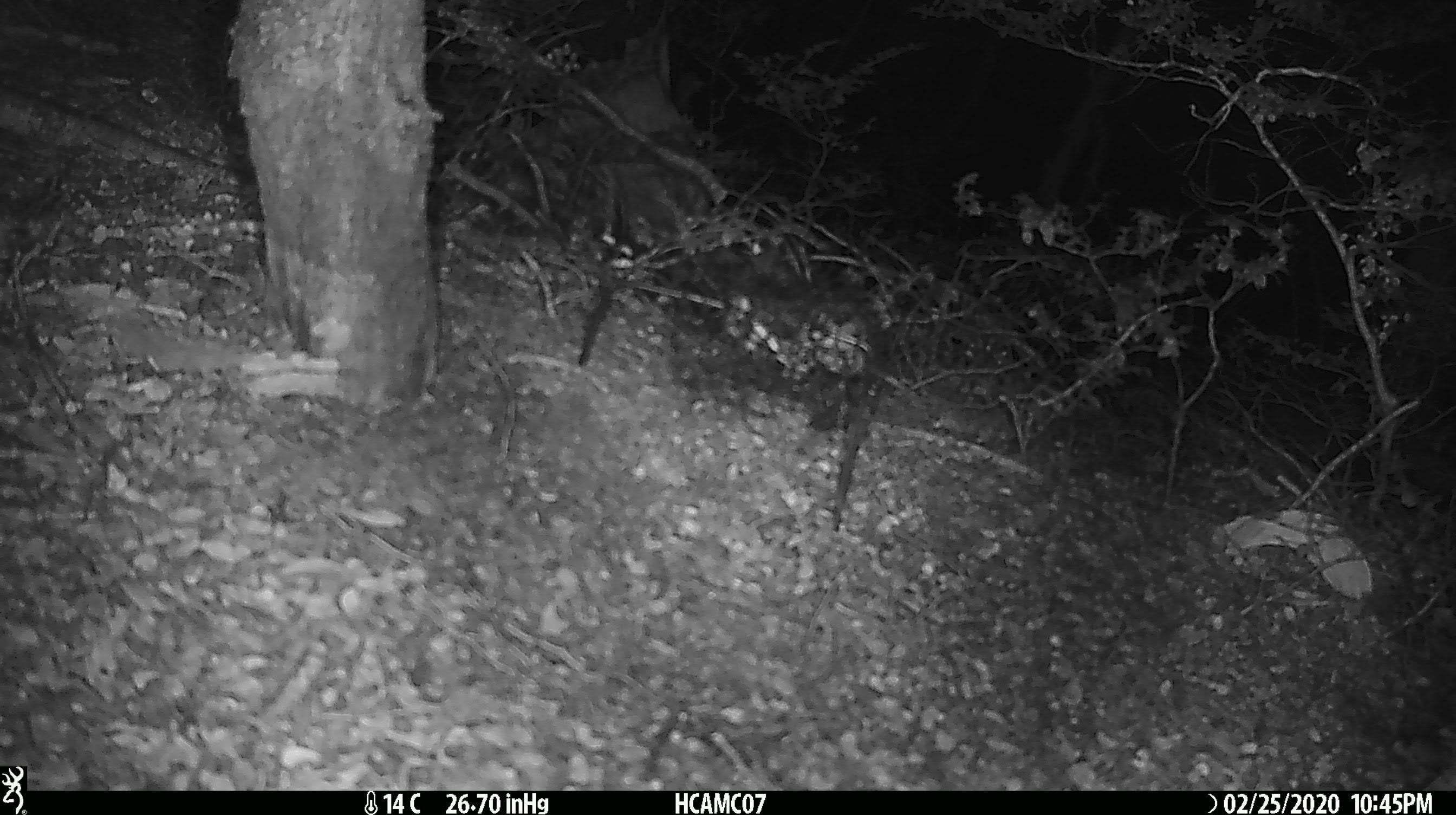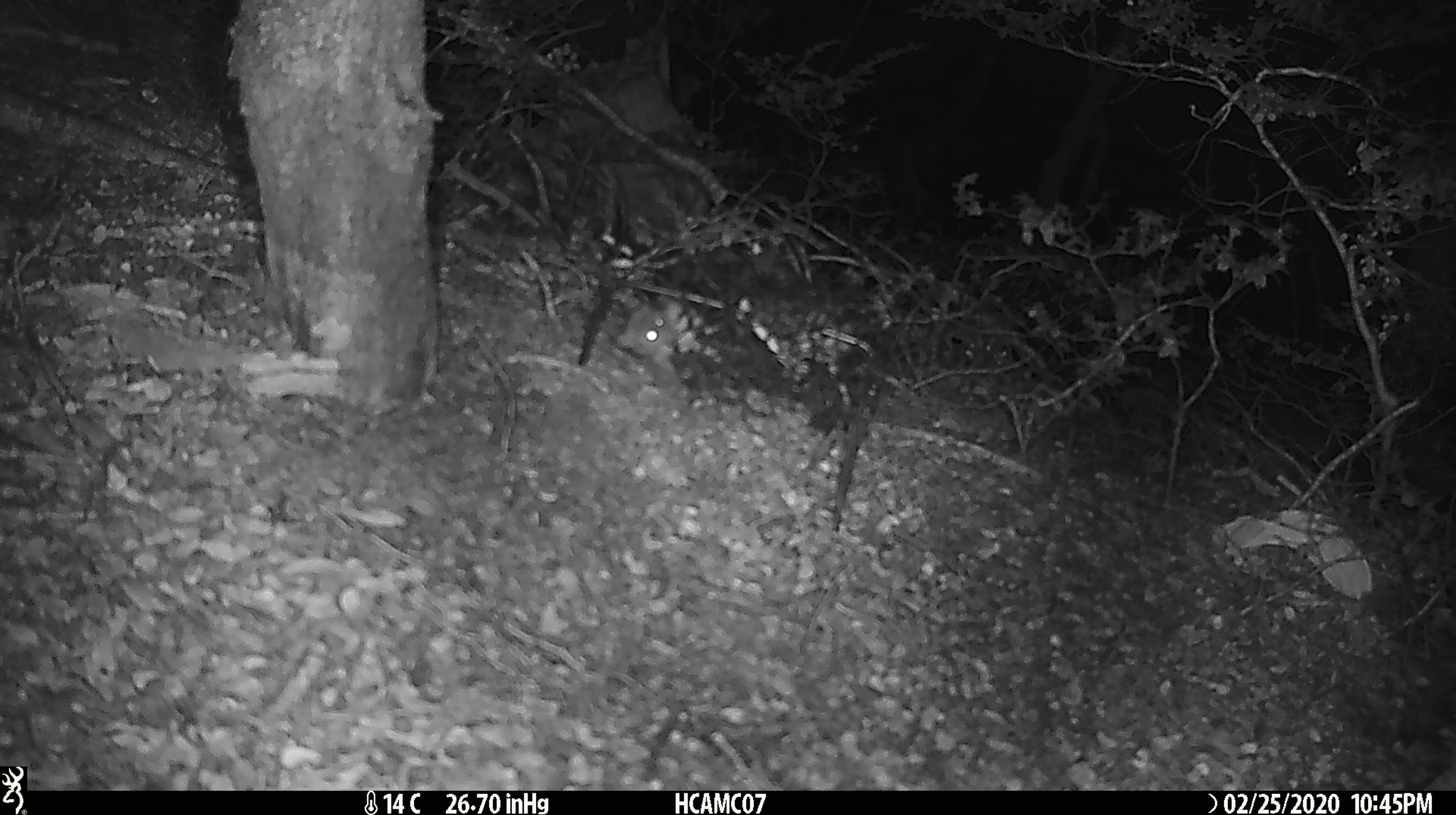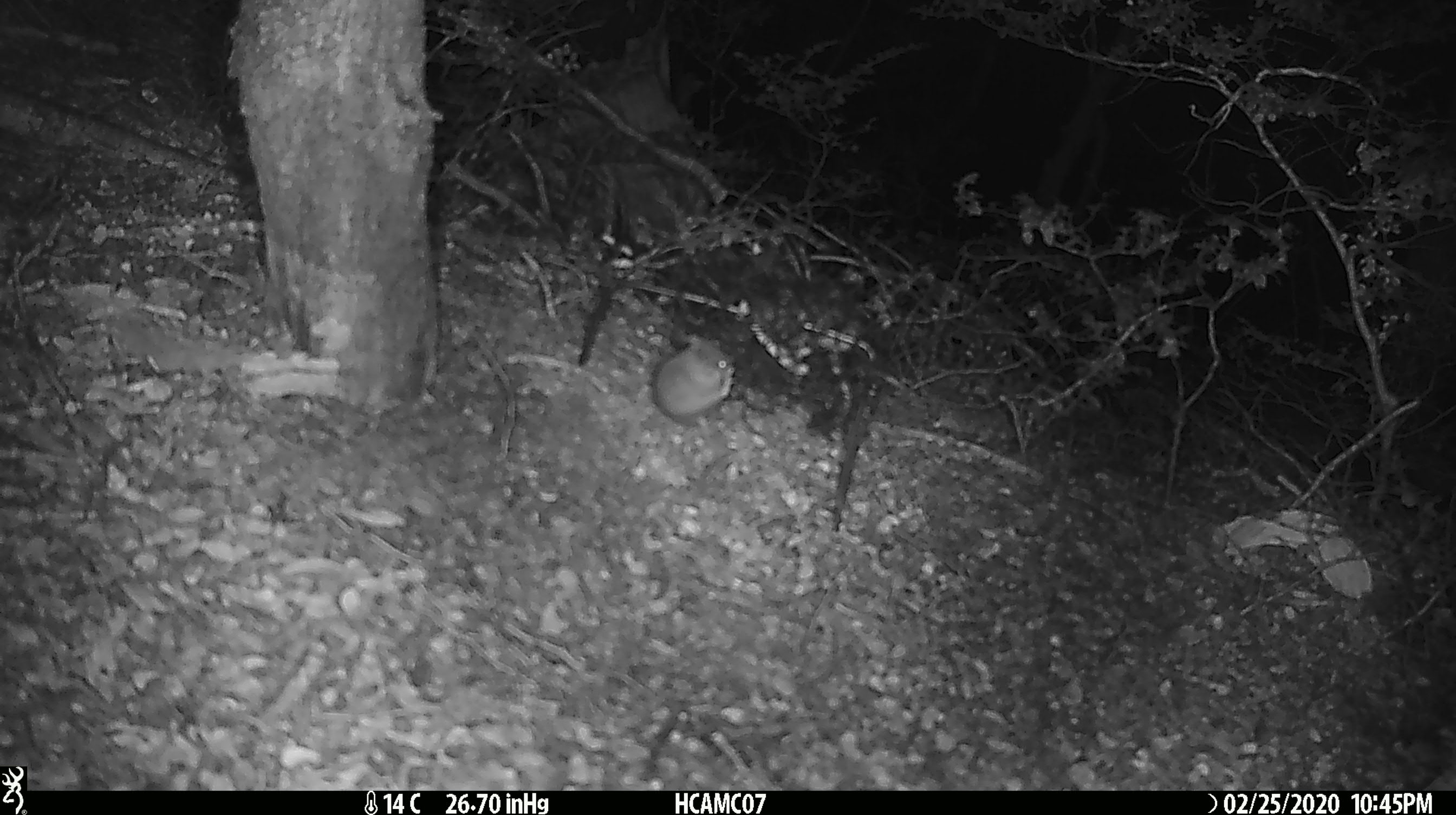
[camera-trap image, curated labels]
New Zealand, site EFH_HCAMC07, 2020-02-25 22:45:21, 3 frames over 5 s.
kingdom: Animalia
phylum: Chordata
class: Mammalia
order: Rodentia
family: Muridae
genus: Mus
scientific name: Mus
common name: mouse